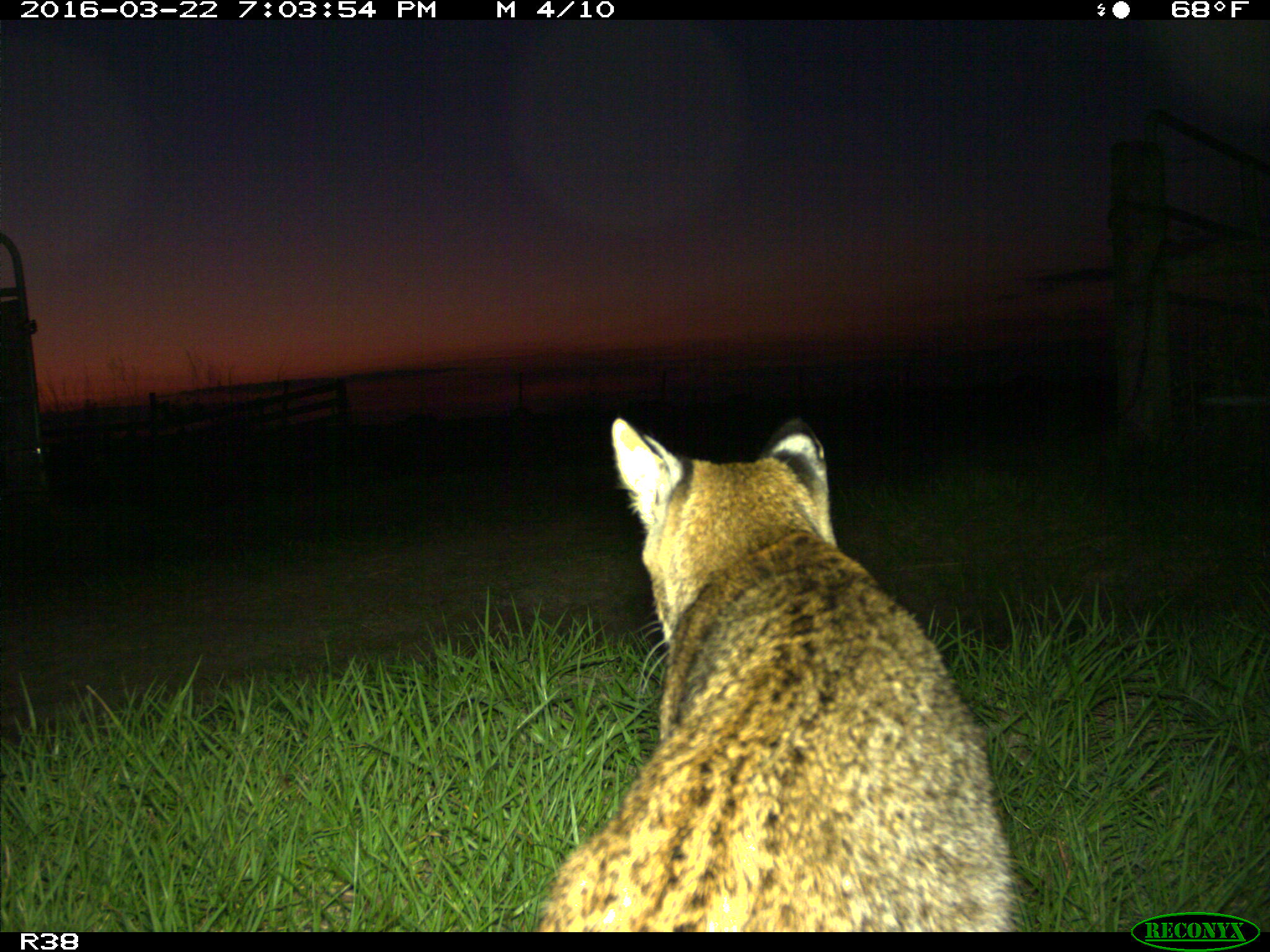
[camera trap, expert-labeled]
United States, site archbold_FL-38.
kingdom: Animalia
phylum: Chordata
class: Mammalia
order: Carnivora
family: Felidae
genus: Lynx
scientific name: Lynx rufus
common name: bobcat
Lynx rufus (bobcat).